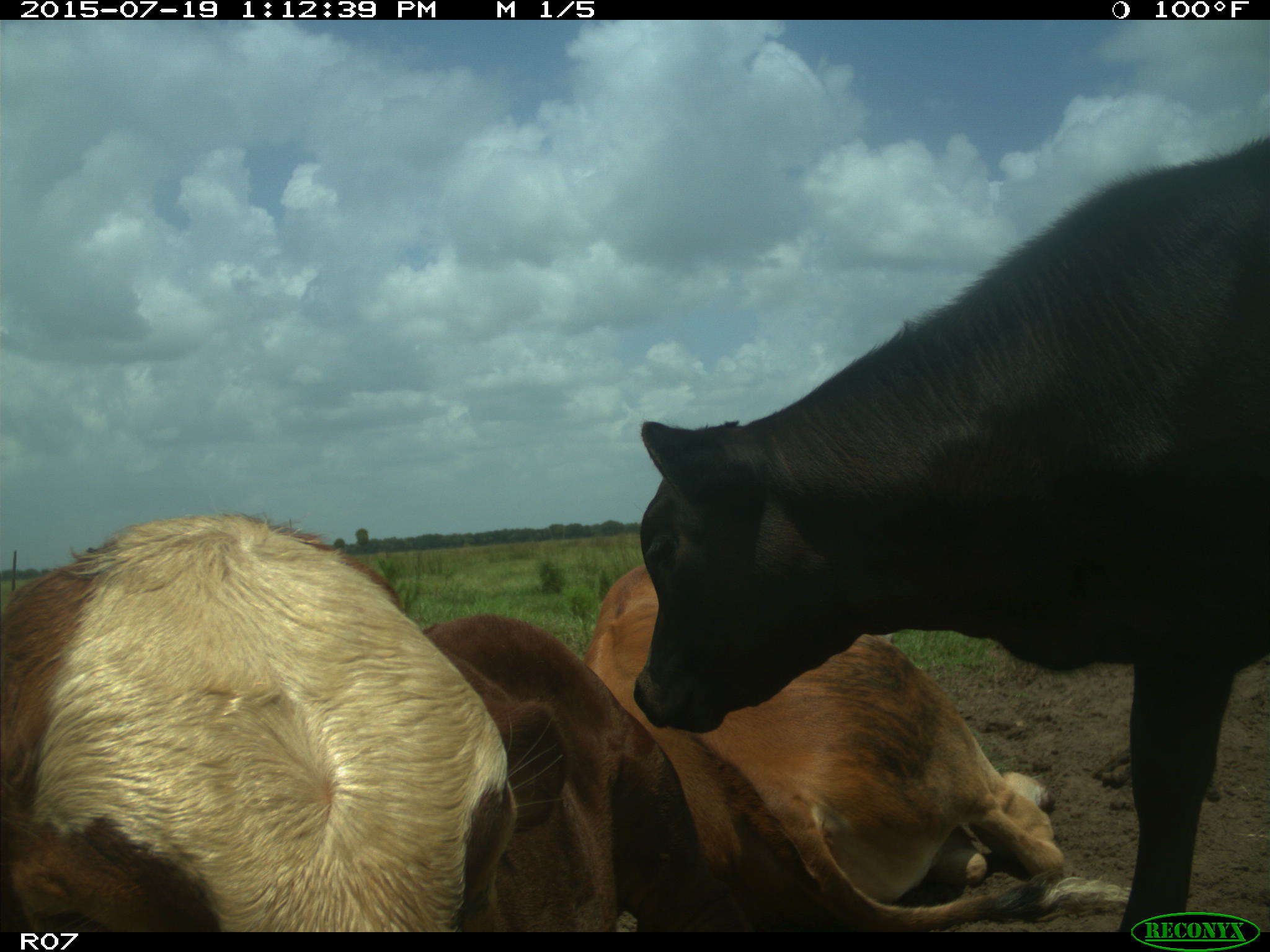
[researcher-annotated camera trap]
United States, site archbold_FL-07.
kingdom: Animalia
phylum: Chordata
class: Mammalia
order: Artiodactyla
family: Bovidae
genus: Bos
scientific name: Bos taurus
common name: domestic cow